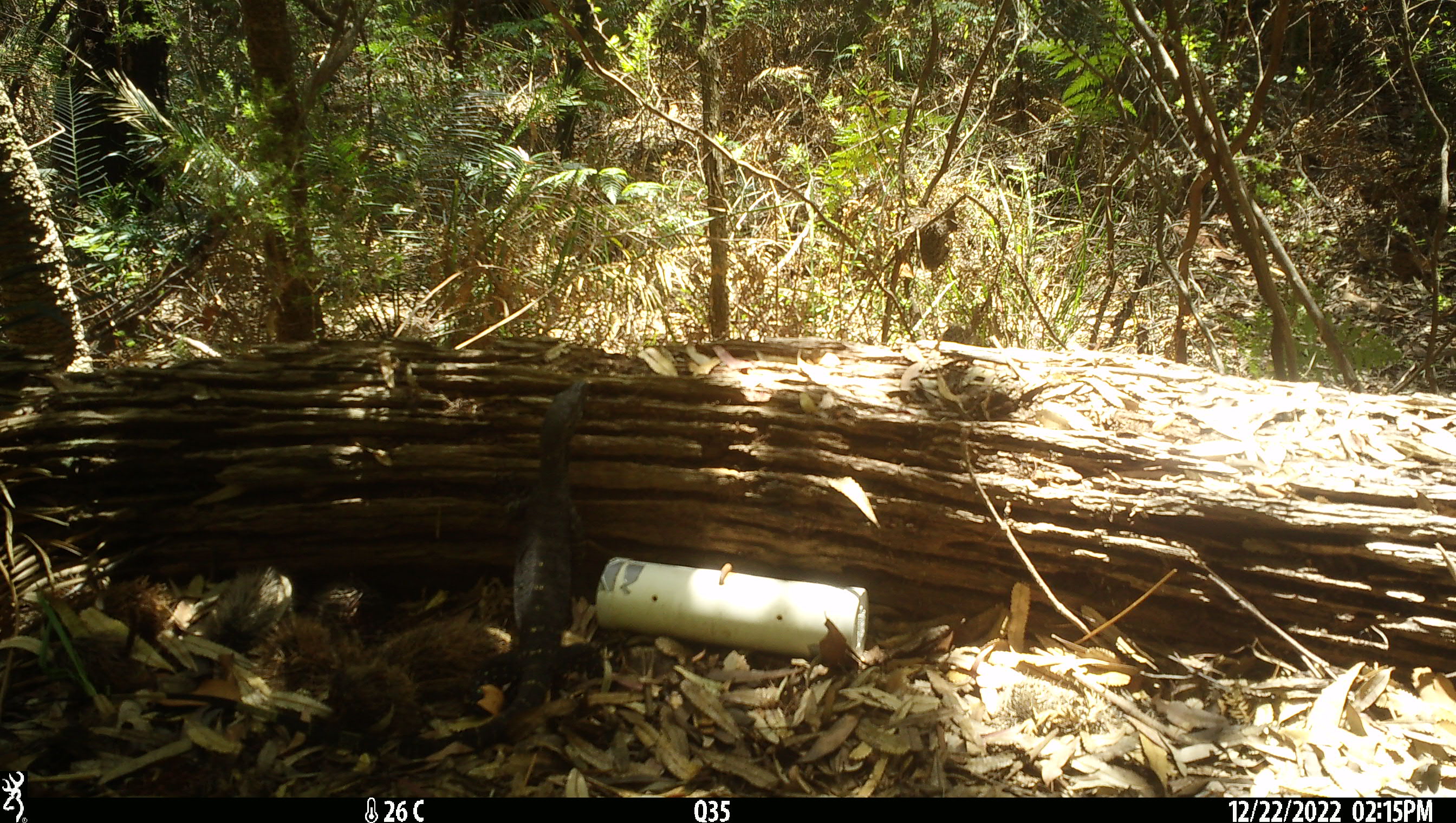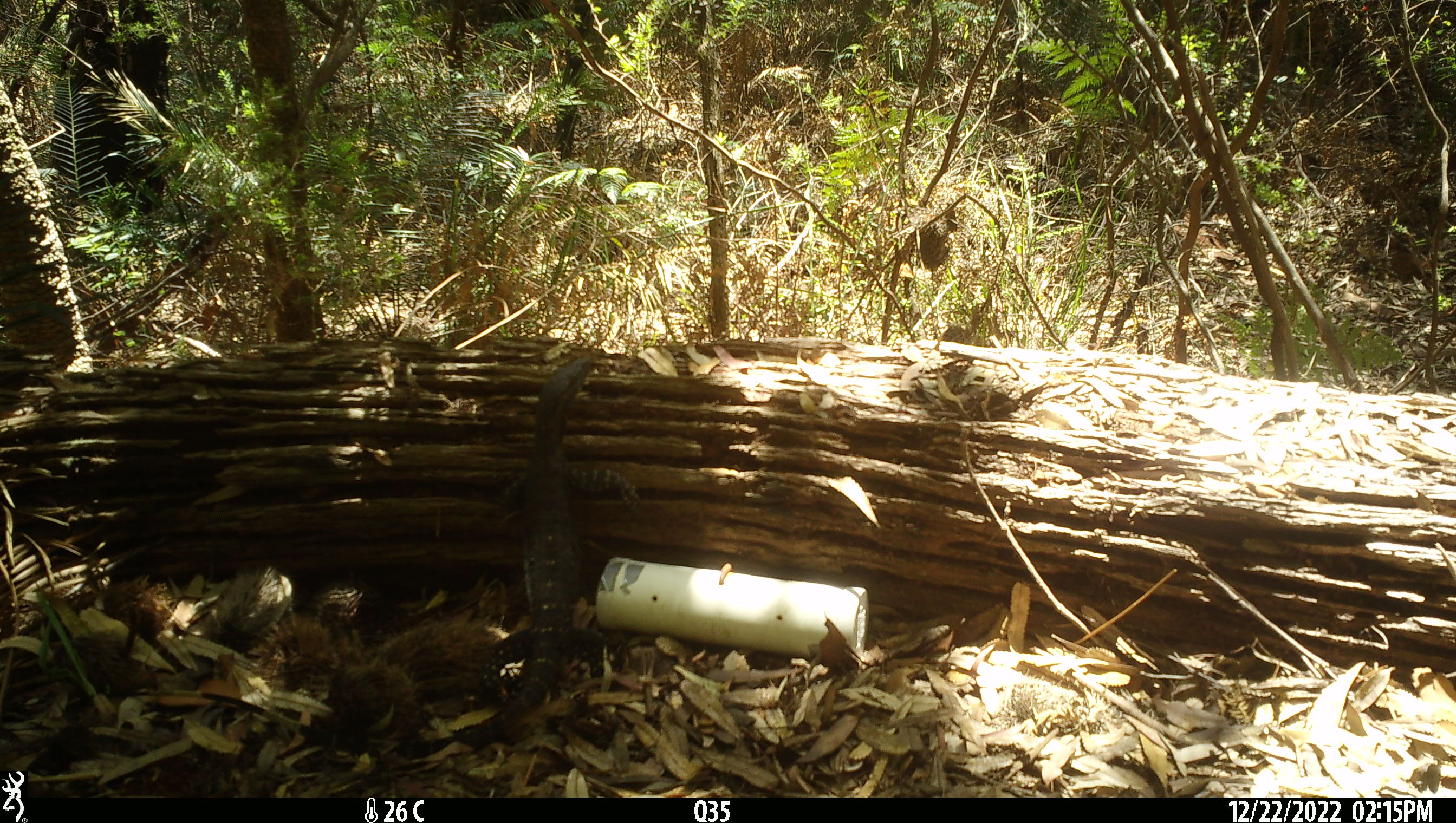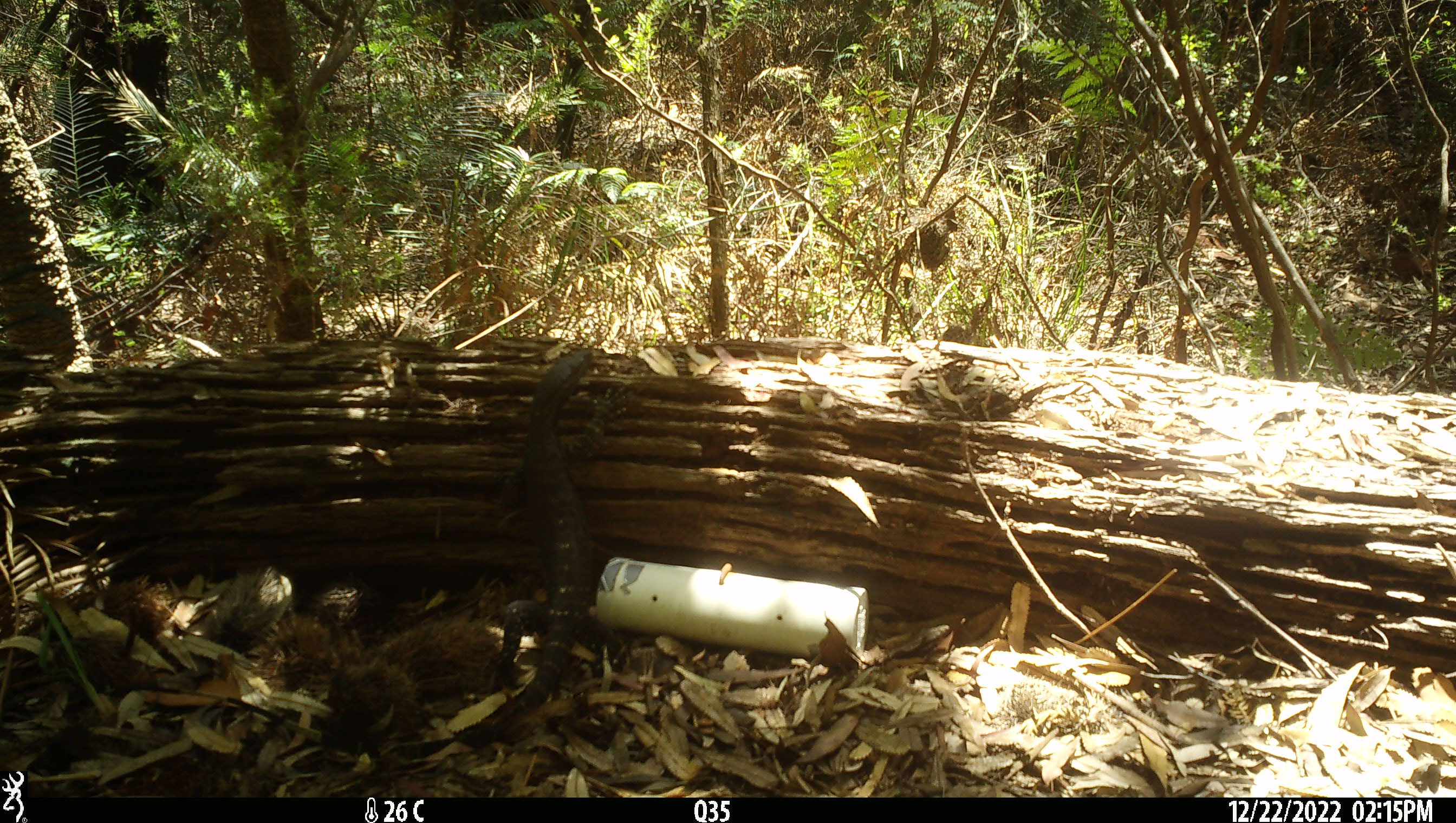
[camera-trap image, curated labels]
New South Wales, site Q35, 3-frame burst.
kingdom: Animalia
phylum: Chordata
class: Reptilia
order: Squamata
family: Varanidae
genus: Varanus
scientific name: Varanus varius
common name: lace monitor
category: goanna